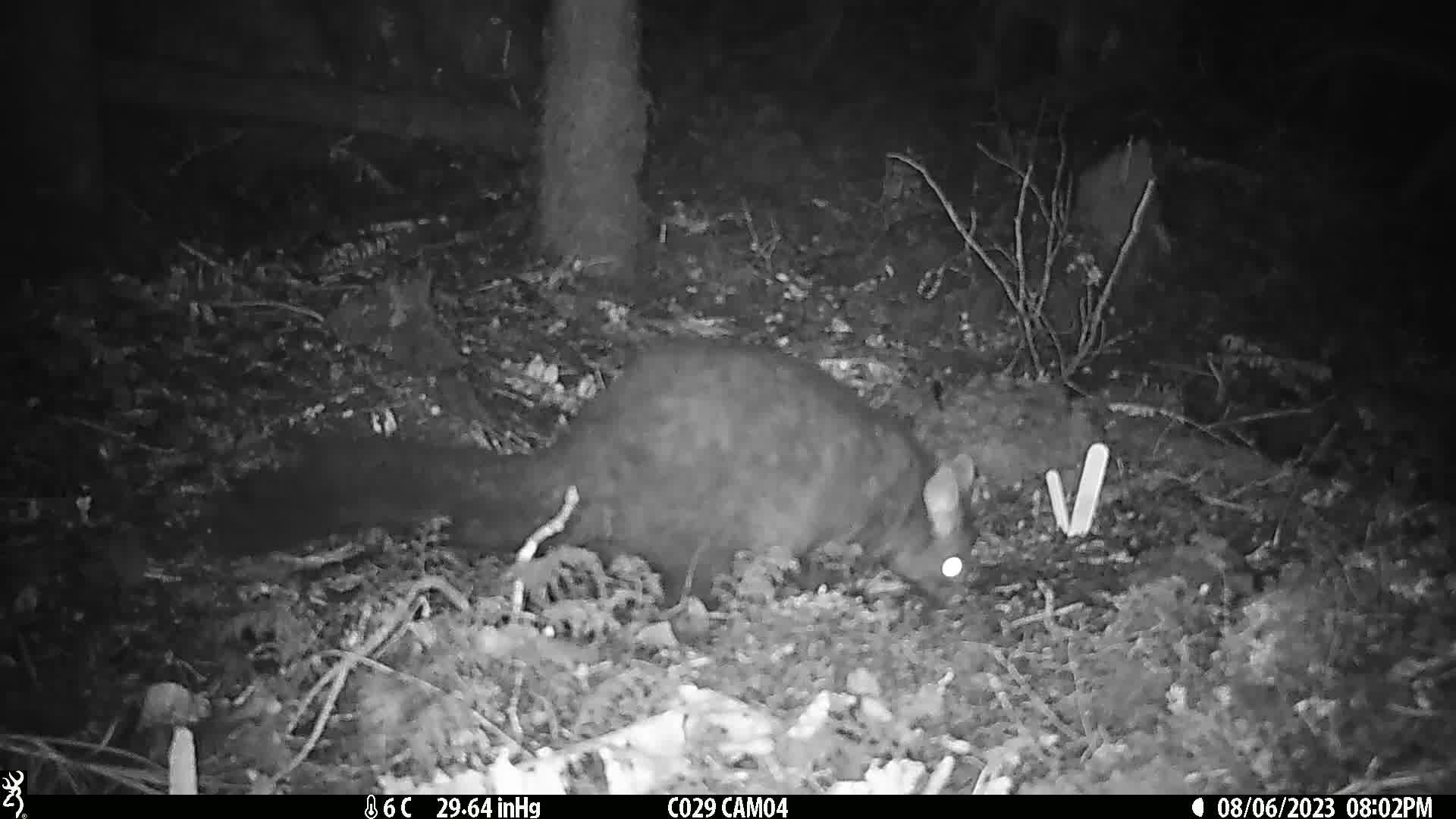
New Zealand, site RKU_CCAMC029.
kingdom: Animalia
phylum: Chordata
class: Mammalia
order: Diprotodontia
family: Phalangeridae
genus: Trichosurus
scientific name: Trichosurus vulpecula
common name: common brushtail possum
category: possum